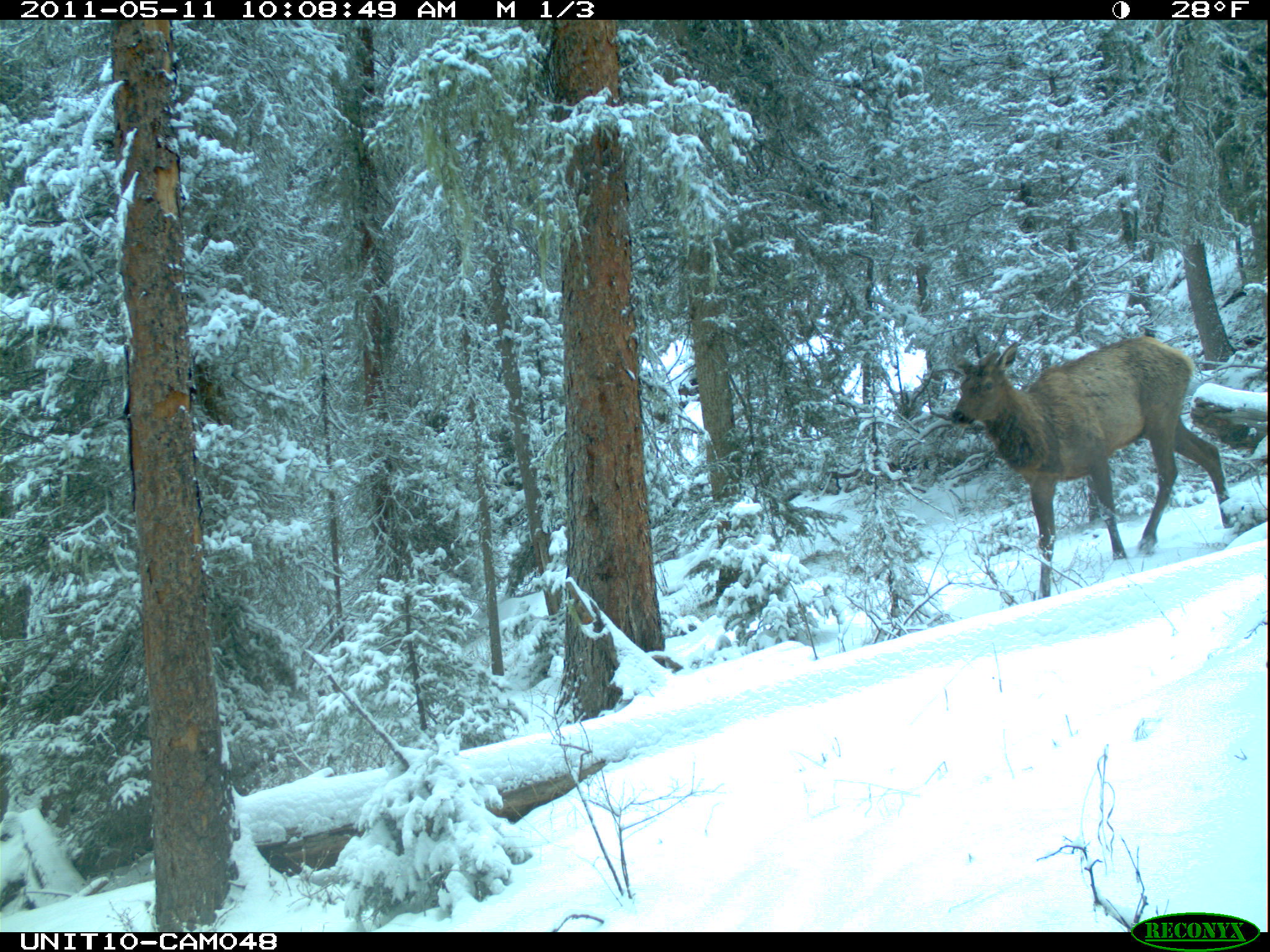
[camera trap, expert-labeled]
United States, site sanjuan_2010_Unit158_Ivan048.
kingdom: Animalia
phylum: Chordata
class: Mammalia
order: Artiodactyla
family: Cervidae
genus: Cervus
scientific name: Cervus elaphus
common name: red deer